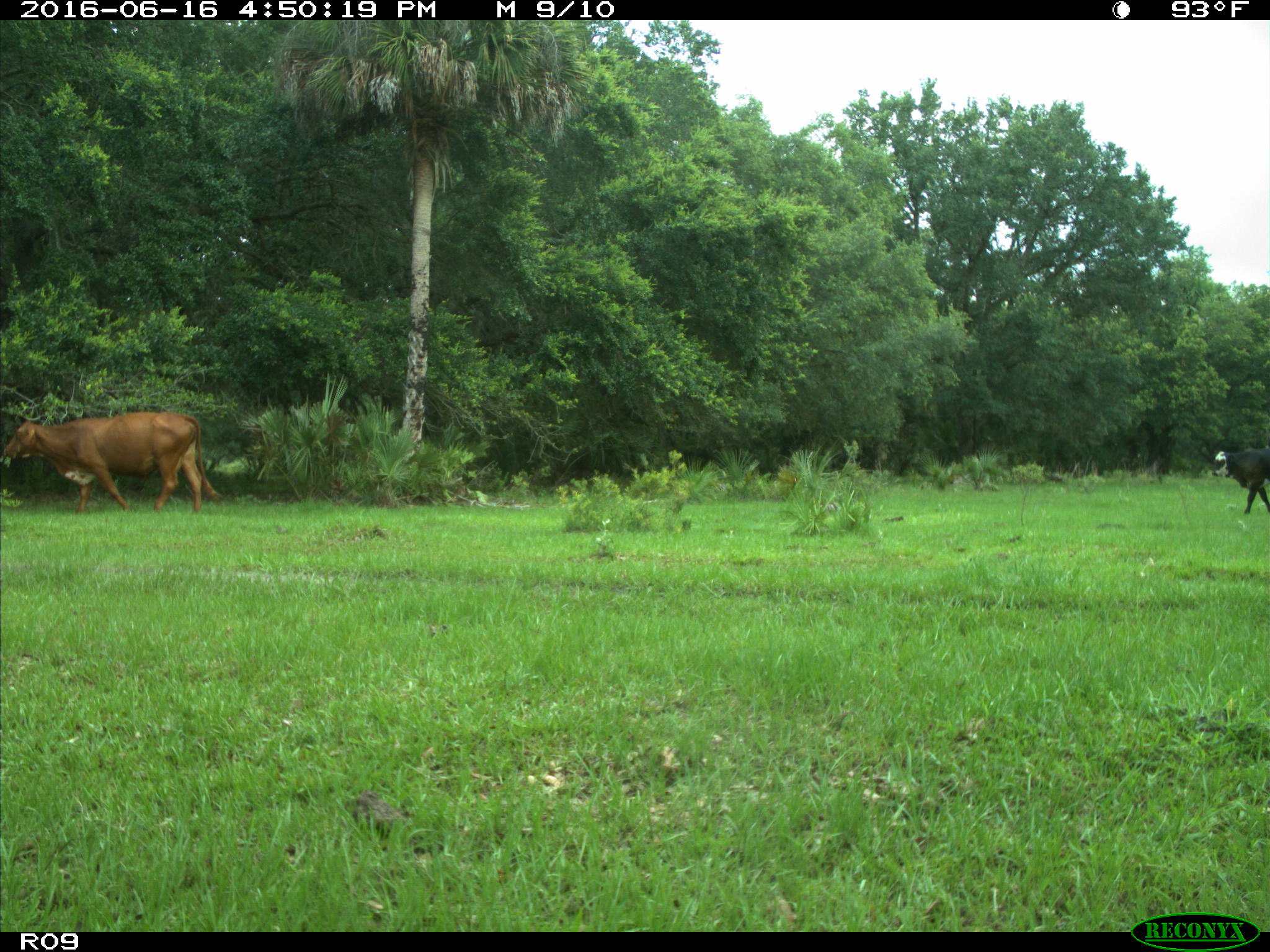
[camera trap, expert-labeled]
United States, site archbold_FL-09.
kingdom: Animalia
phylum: Chordata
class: Mammalia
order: Artiodactyla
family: Bovidae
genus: Bos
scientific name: Bos taurus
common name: domestic cow